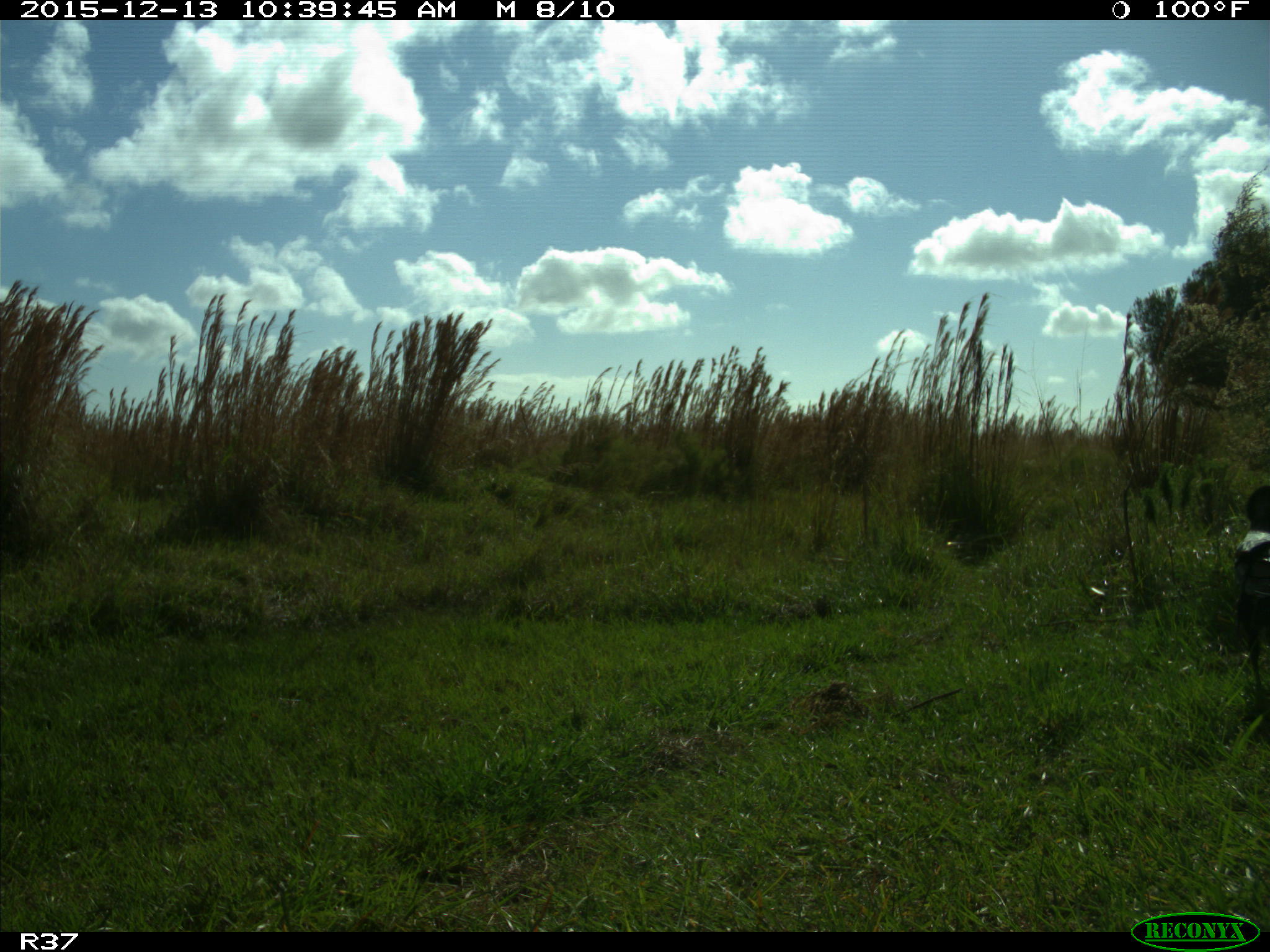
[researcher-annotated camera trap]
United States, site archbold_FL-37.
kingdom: Animalia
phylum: Chordata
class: Aves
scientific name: Aves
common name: birds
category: unidentified bird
Unidentified bird (birds) (Aves).